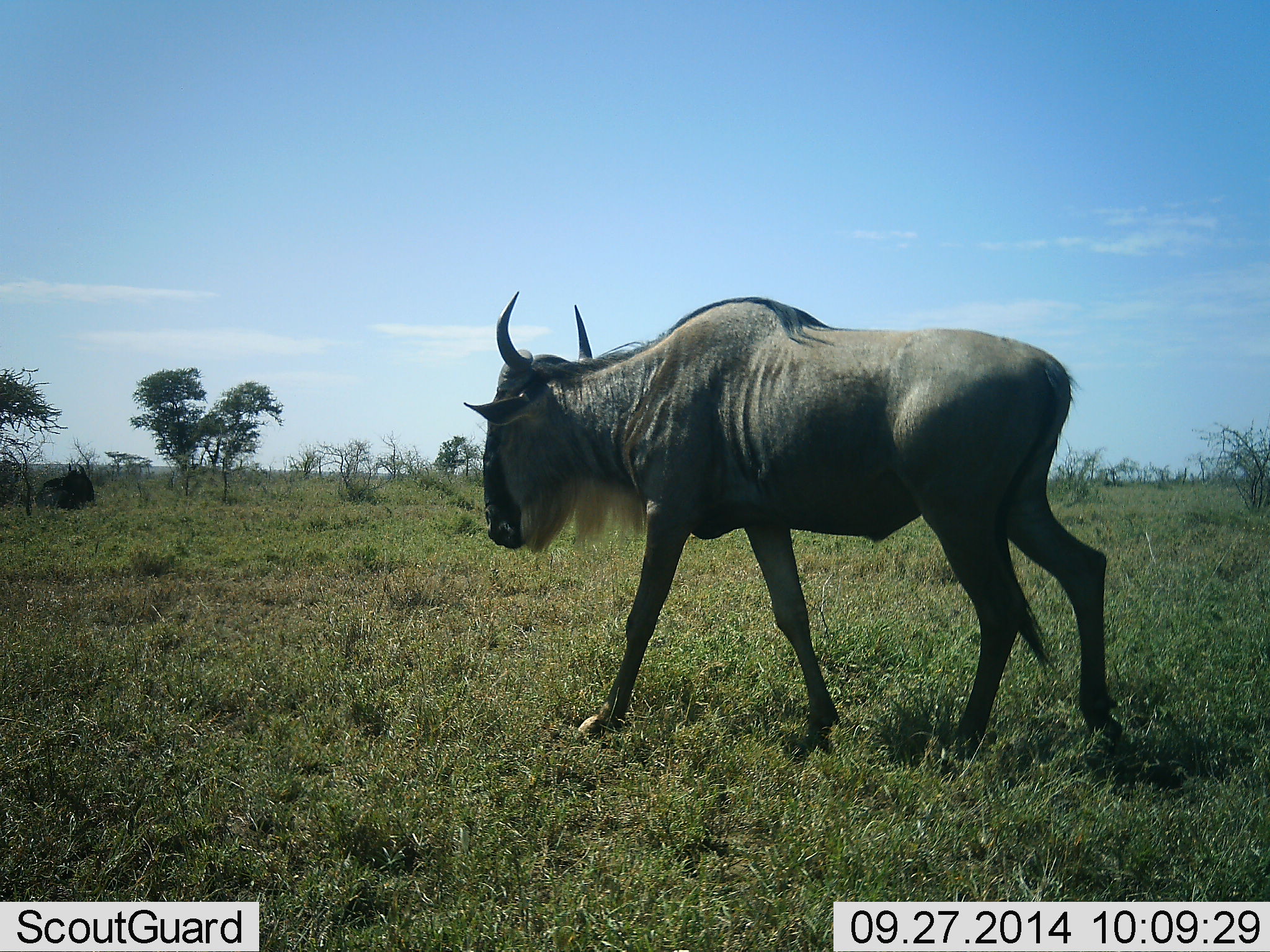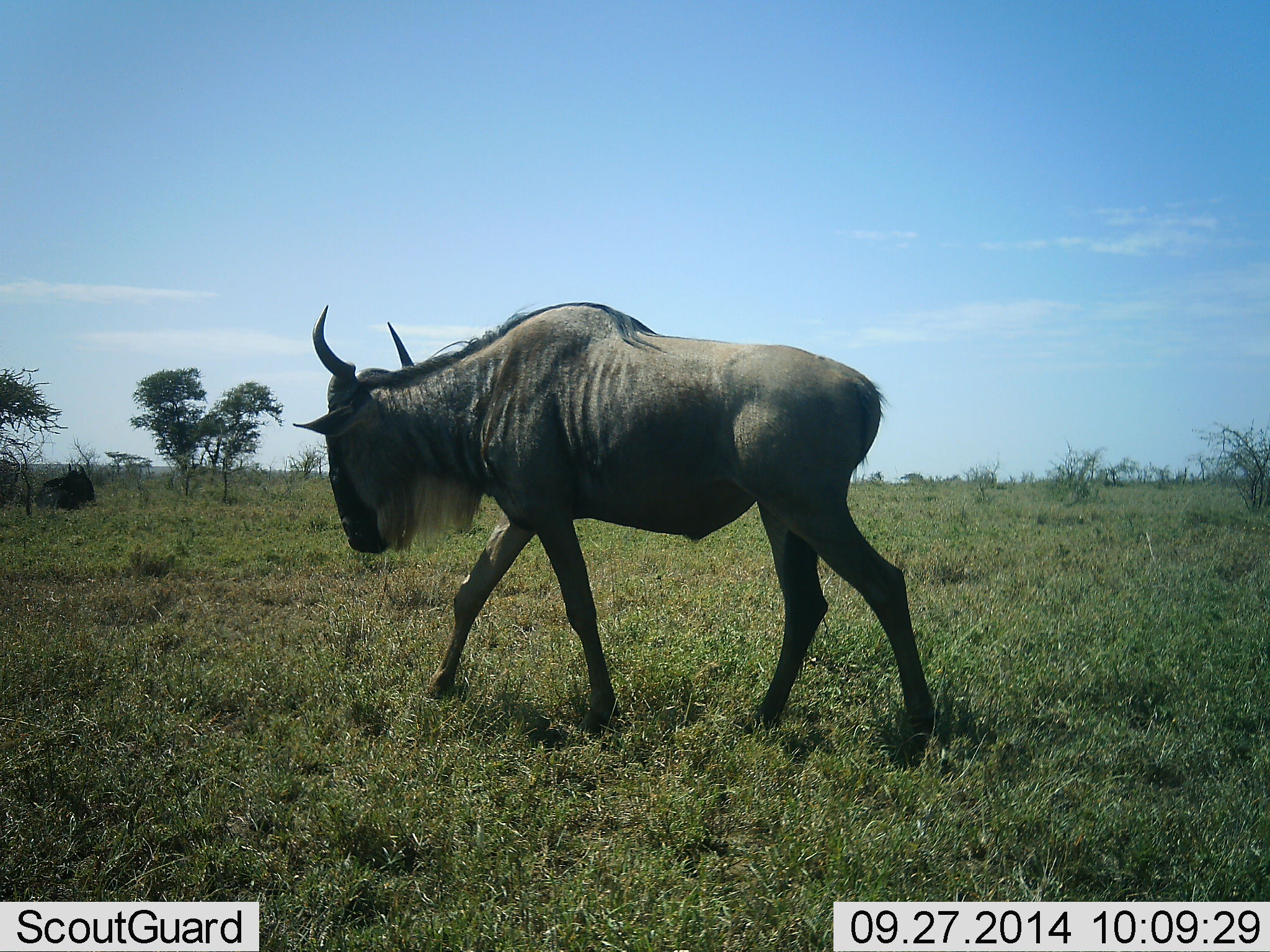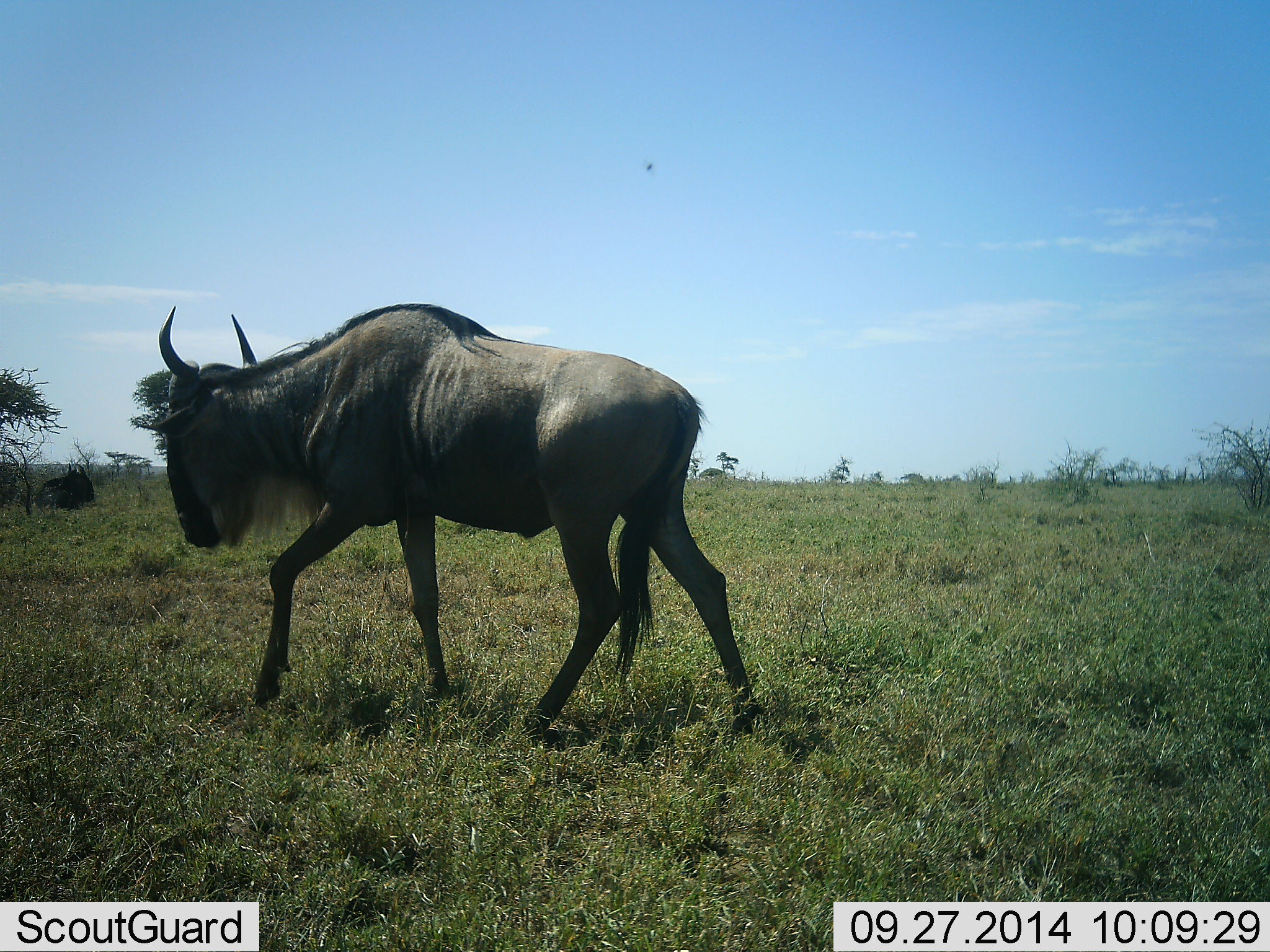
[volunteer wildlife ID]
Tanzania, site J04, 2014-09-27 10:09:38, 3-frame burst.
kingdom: Animalia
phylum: Chordata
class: Mammalia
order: Artiodactyla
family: Bovidae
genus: Connochaetes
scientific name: Connochaetes taurinus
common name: blue wildebeest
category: wildebeest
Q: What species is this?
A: Wildebeest (blue wildebeest) (Connochaetes taurinus).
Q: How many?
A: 1.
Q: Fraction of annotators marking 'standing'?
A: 9%.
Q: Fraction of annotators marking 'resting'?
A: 36%.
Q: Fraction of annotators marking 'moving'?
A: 100%.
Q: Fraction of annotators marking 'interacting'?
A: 0%.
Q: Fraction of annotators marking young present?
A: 0%.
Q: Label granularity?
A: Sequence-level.